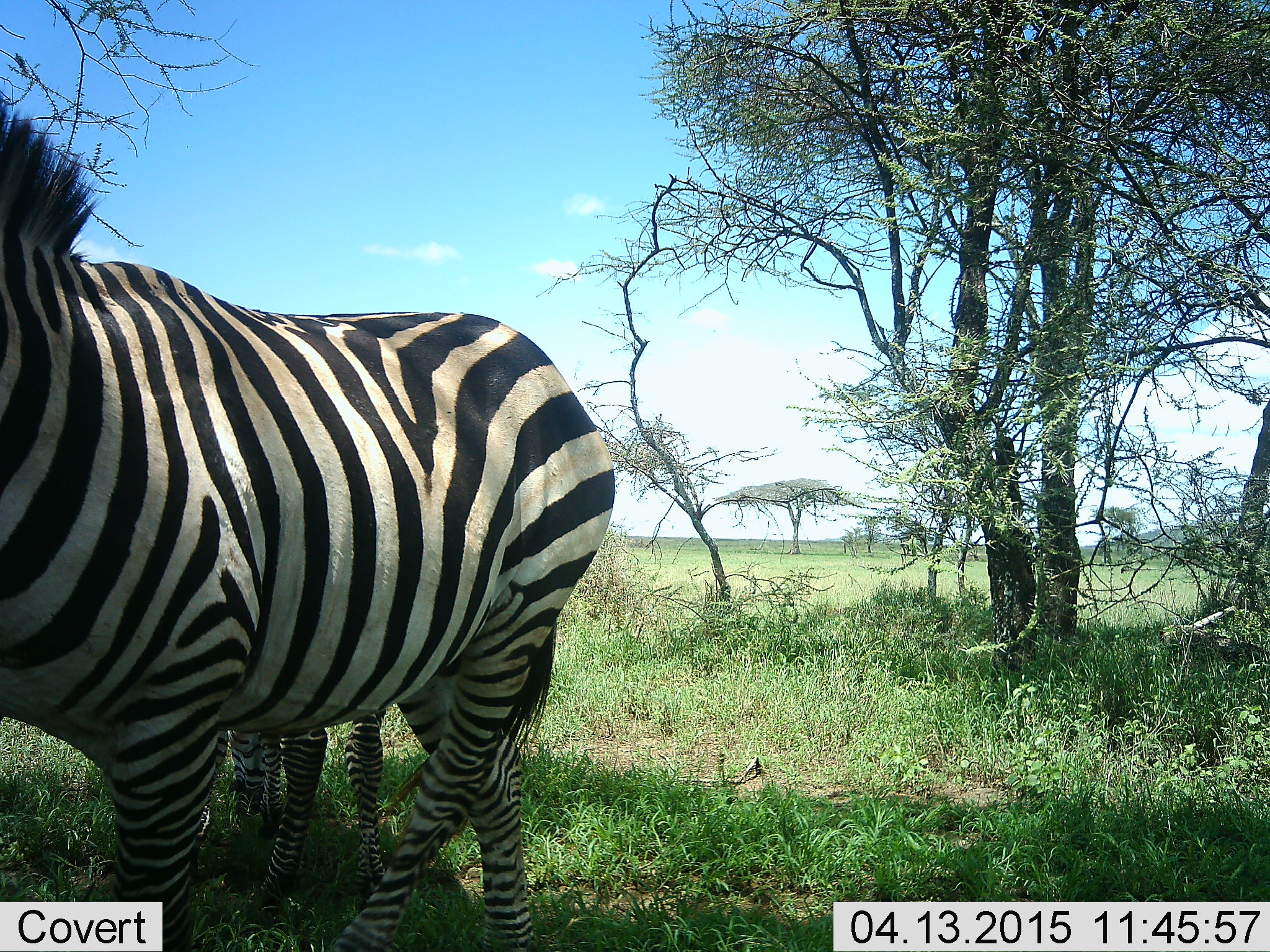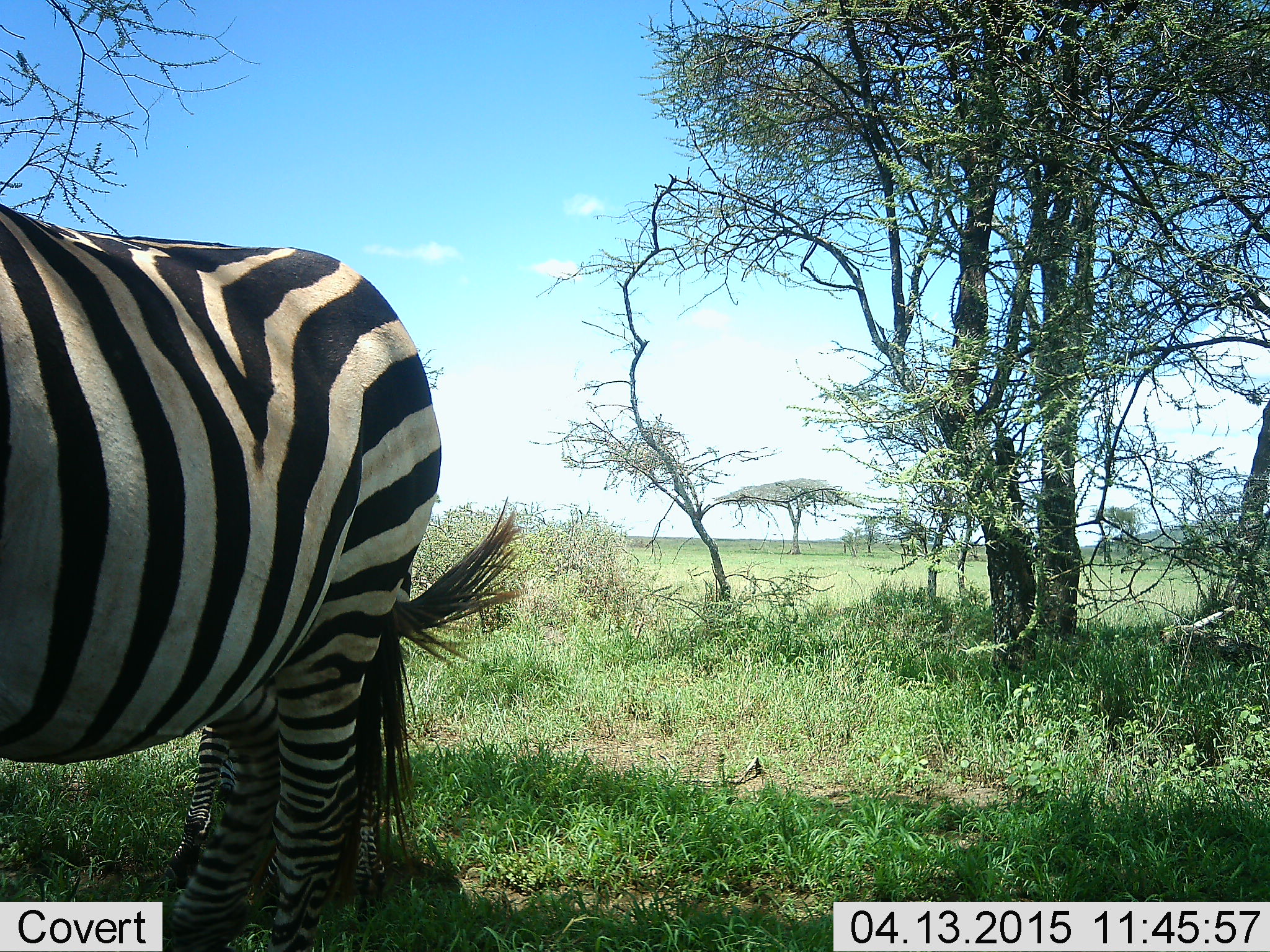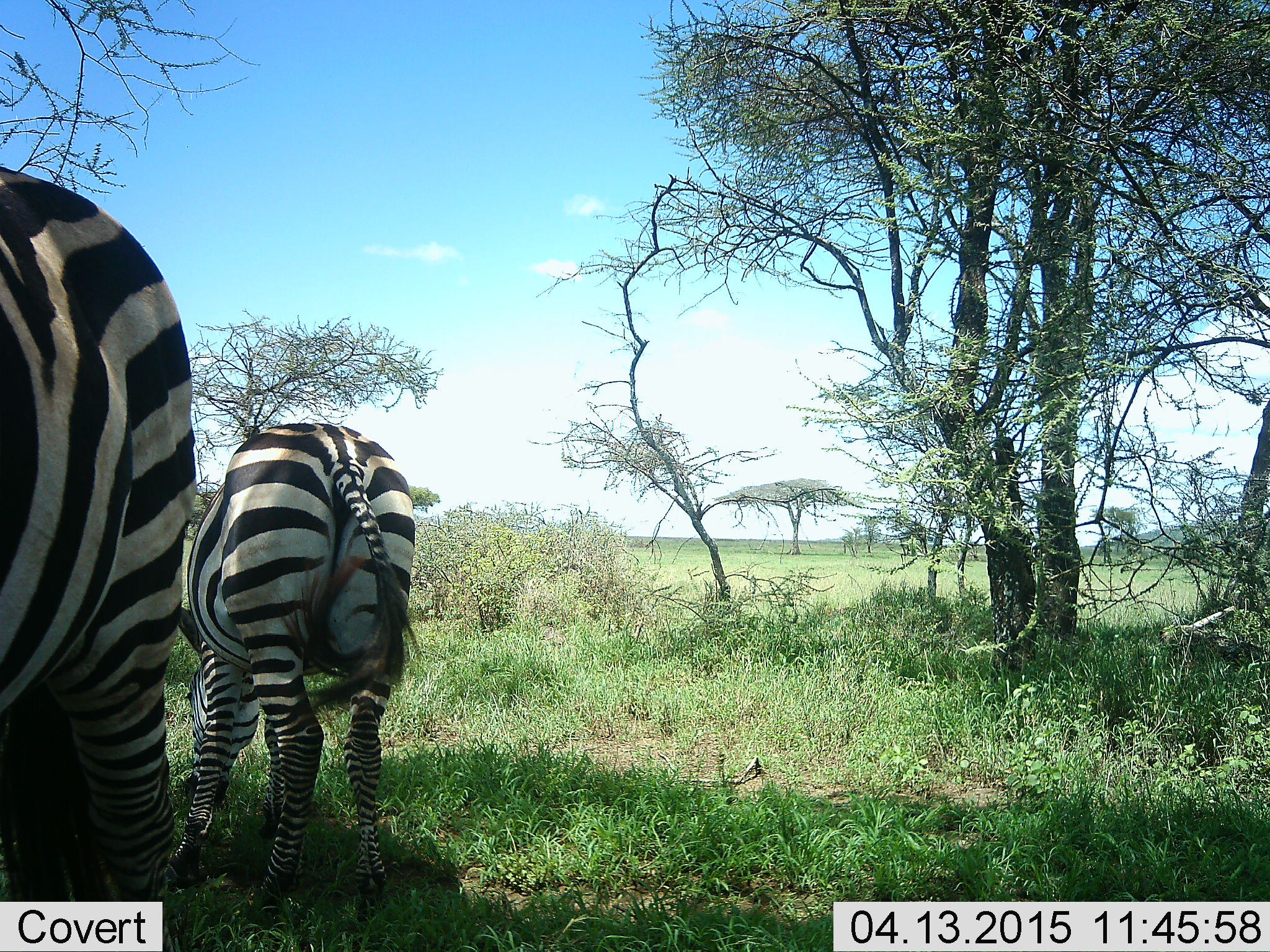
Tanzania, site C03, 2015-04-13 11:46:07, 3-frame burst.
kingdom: Animalia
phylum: Chordata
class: Mammalia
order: Perissodactyla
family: Equidae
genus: Equus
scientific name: Equus quagga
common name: plains zebra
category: zebra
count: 2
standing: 80%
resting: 0%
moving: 70%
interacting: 0%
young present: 0%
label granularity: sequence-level